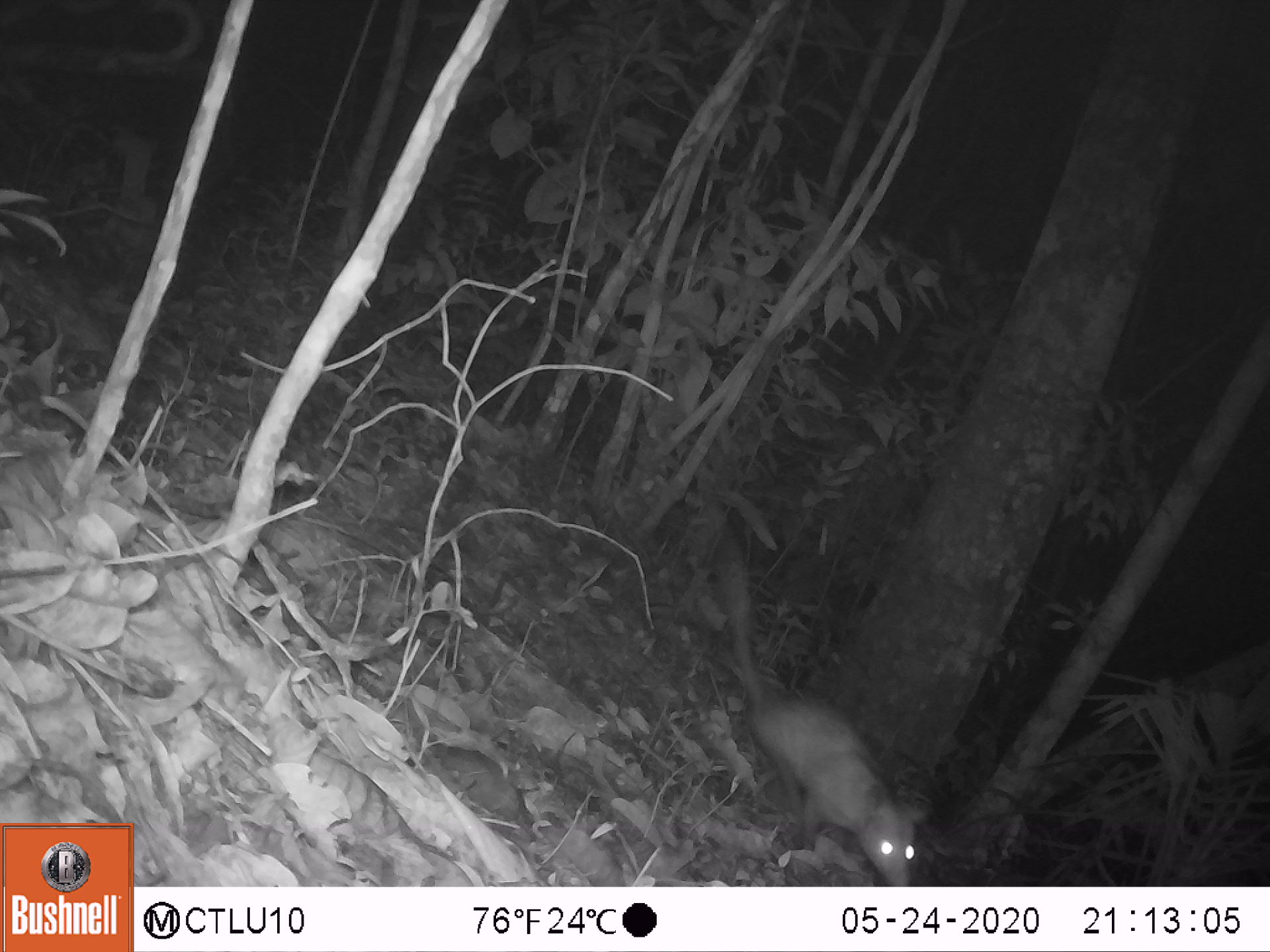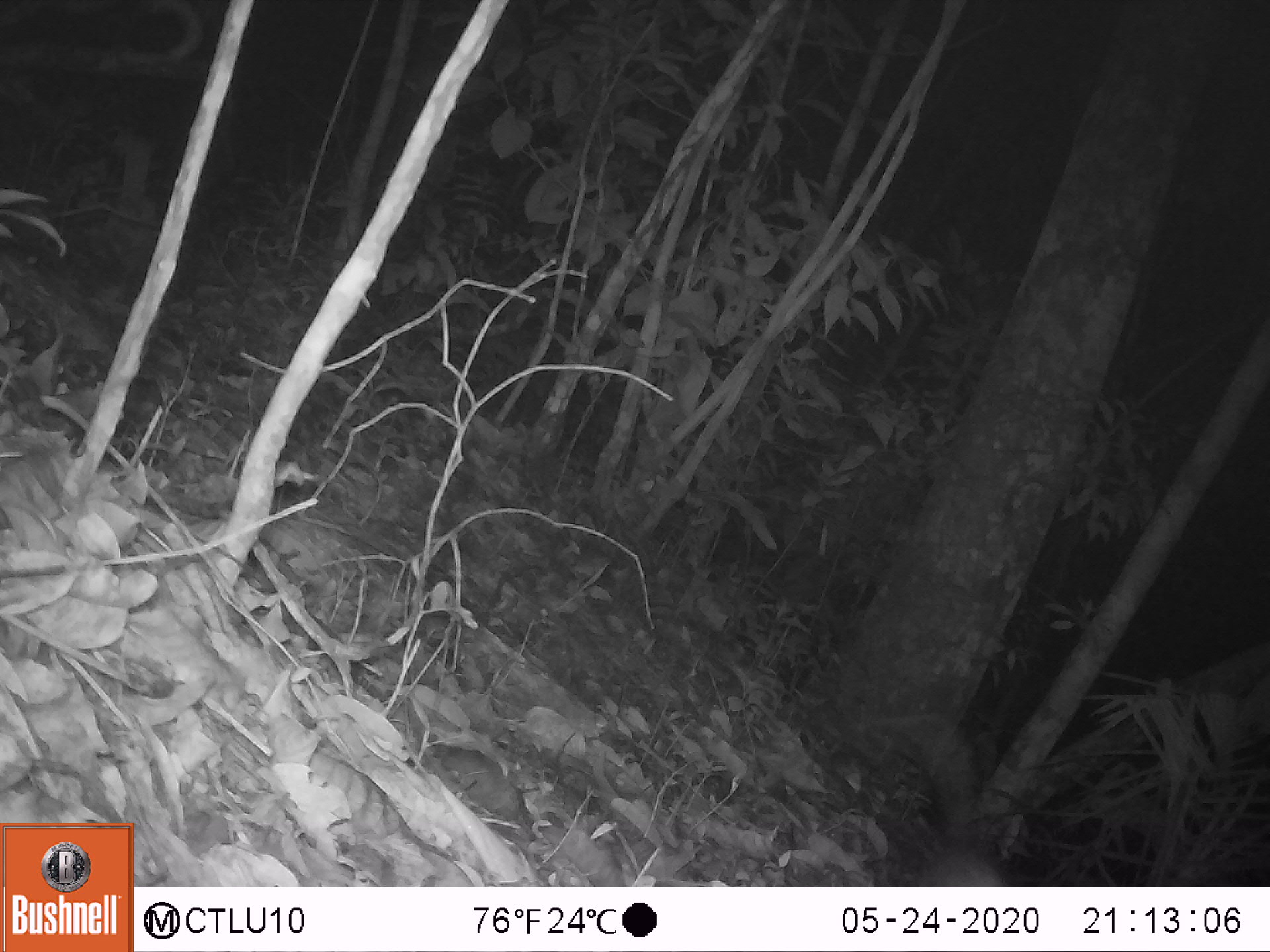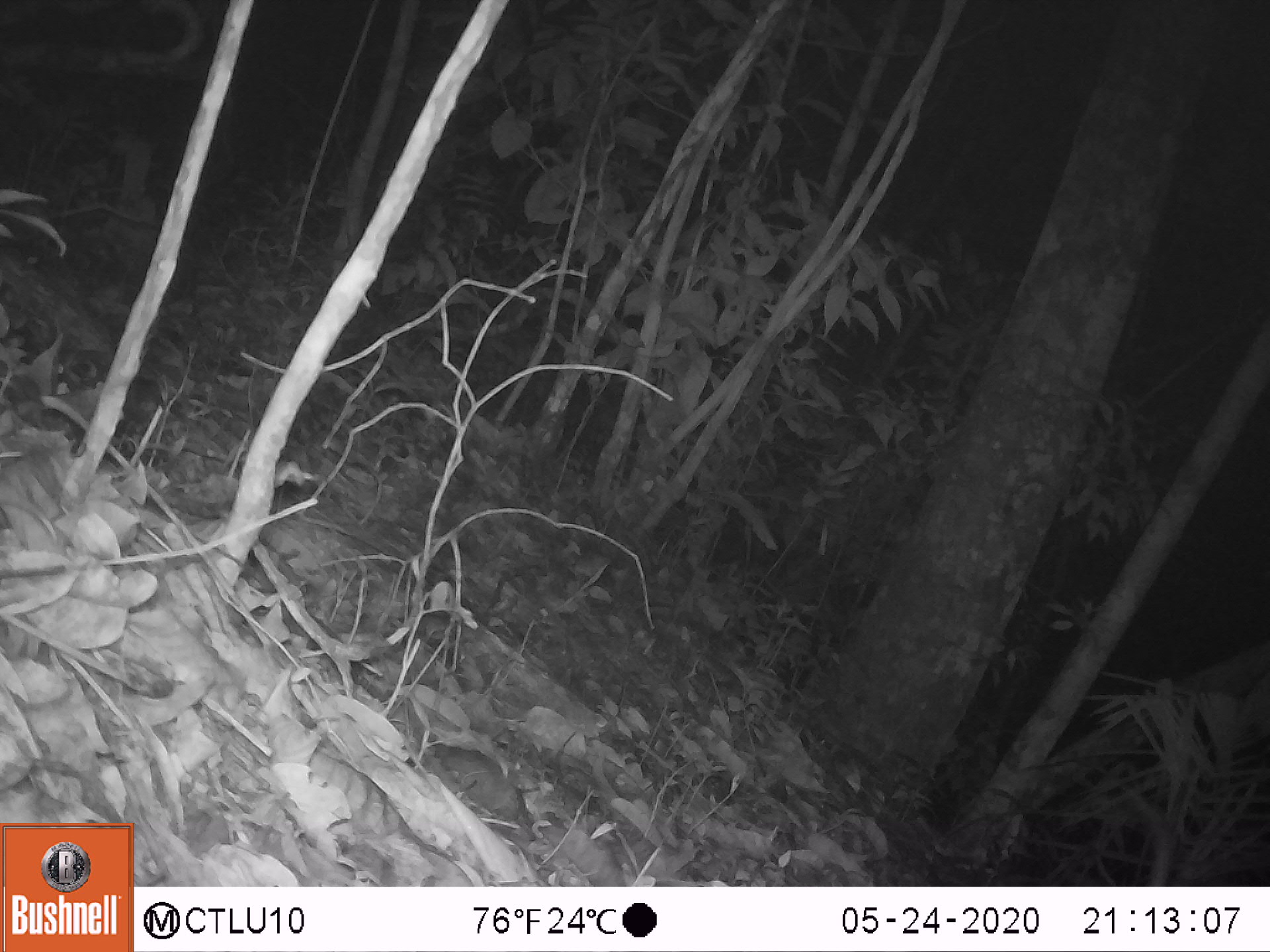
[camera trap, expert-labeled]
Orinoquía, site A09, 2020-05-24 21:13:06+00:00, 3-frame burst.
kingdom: Animalia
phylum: Chordata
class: Mammalia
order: Didelphimorphia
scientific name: Didelphimorphia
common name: possum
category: unknown possum